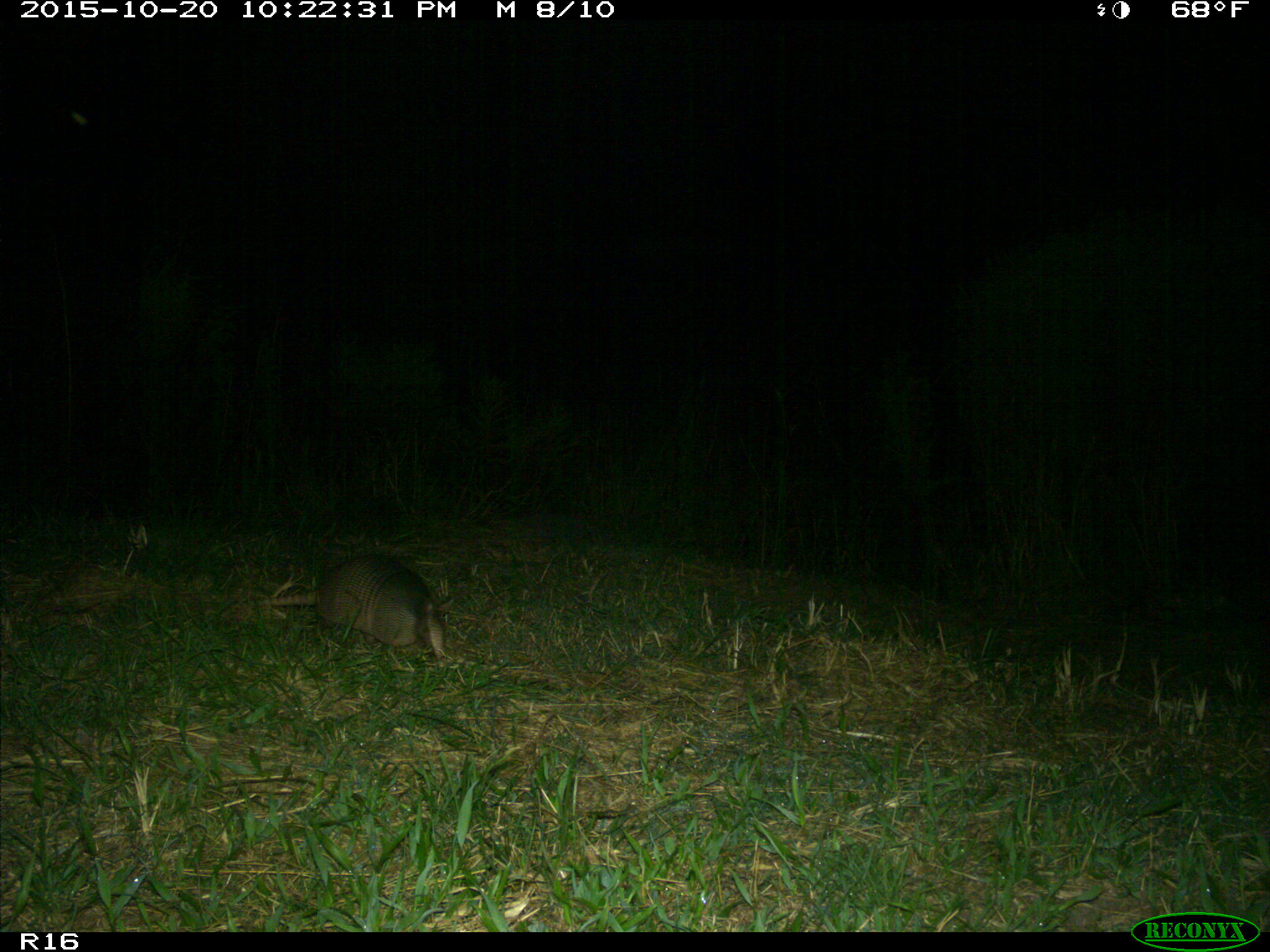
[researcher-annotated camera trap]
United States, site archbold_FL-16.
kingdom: Animalia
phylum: Chordata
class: Mammalia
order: Cingulata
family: Dasypodidae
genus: Dasypus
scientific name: Dasypus novemcinctus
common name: nine-banded armadillo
Dasypus novemcinctus (nine-banded armadillo).